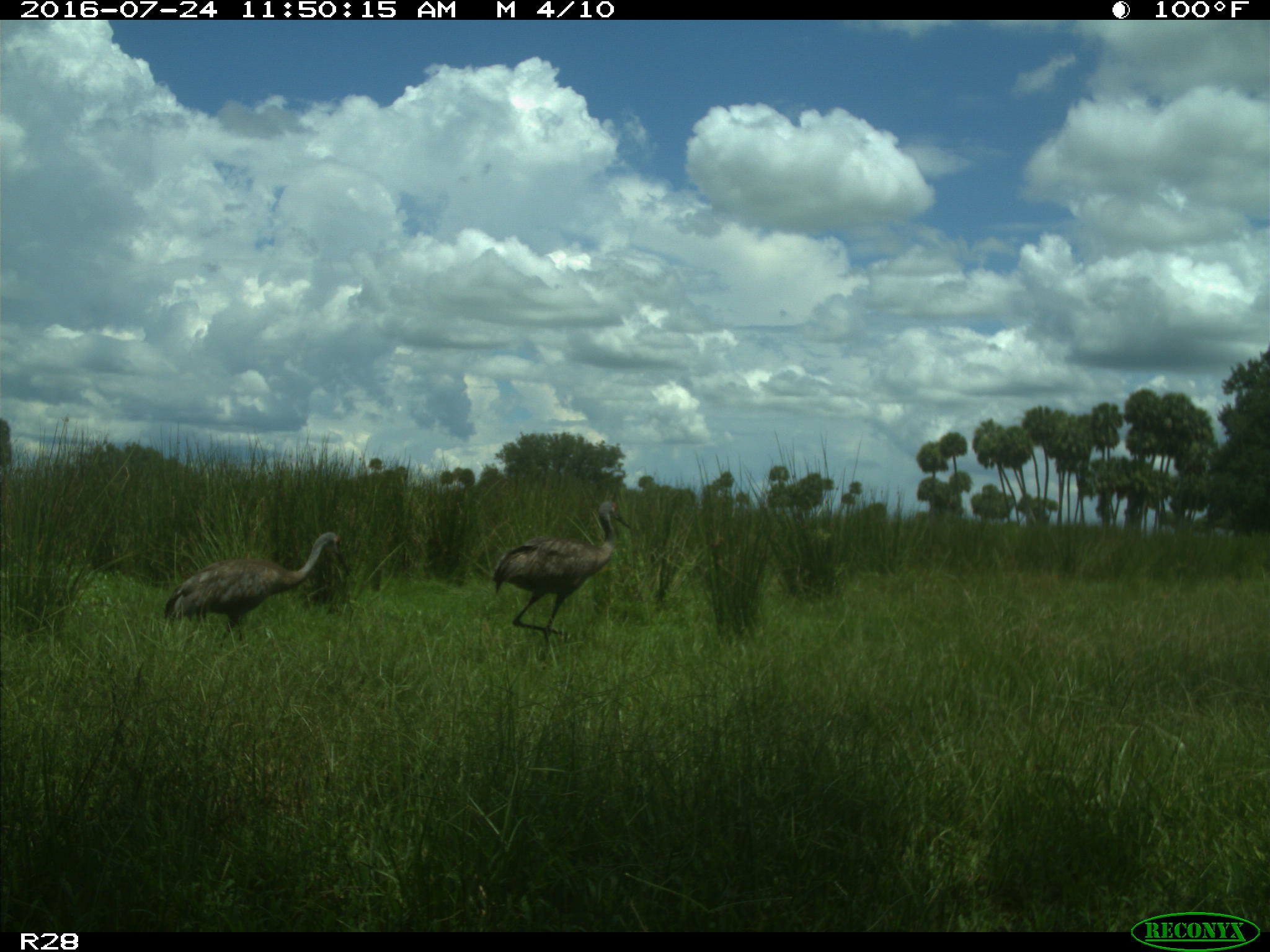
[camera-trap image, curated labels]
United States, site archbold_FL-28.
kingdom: Animalia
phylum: Chordata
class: Aves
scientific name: Aves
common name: birds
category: unidentified bird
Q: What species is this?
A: Unidentified bird (birds) (Aves).